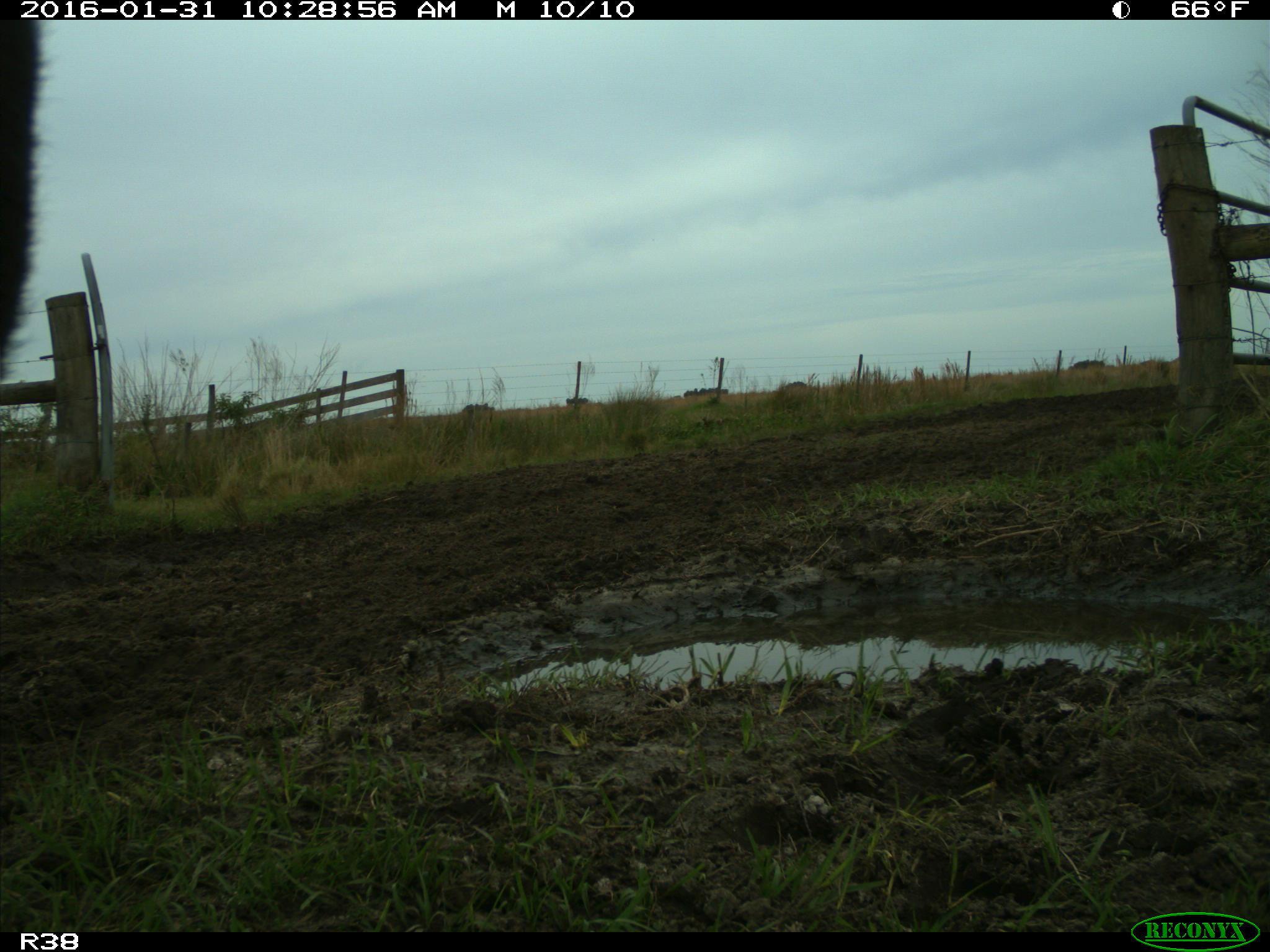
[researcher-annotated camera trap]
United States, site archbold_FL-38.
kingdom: Animalia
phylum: Chordata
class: Mammalia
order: Artiodactyla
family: Bovidae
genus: Bos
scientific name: Bos taurus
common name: domestic cow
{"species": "Bos taurus (domestic cow)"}